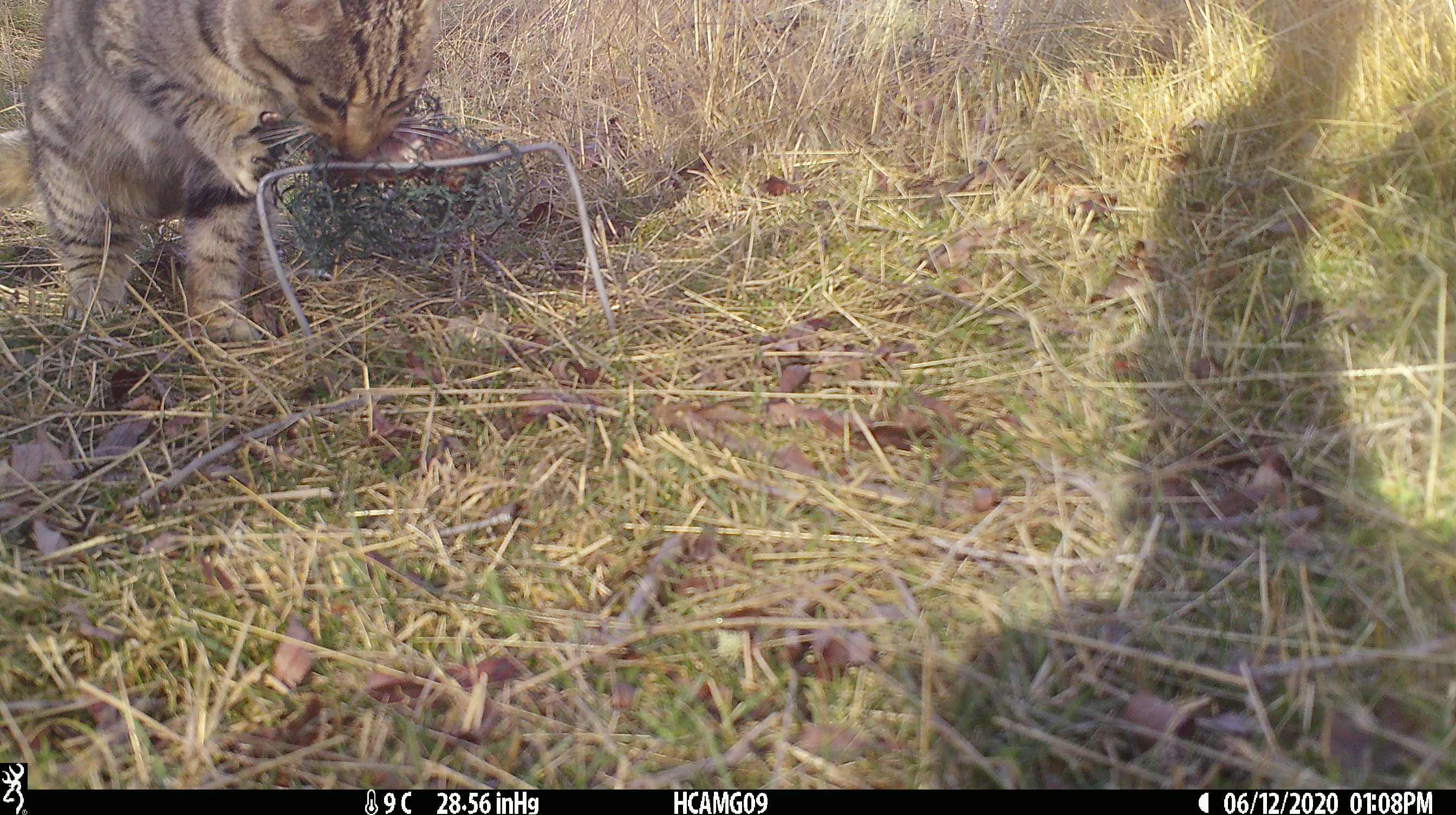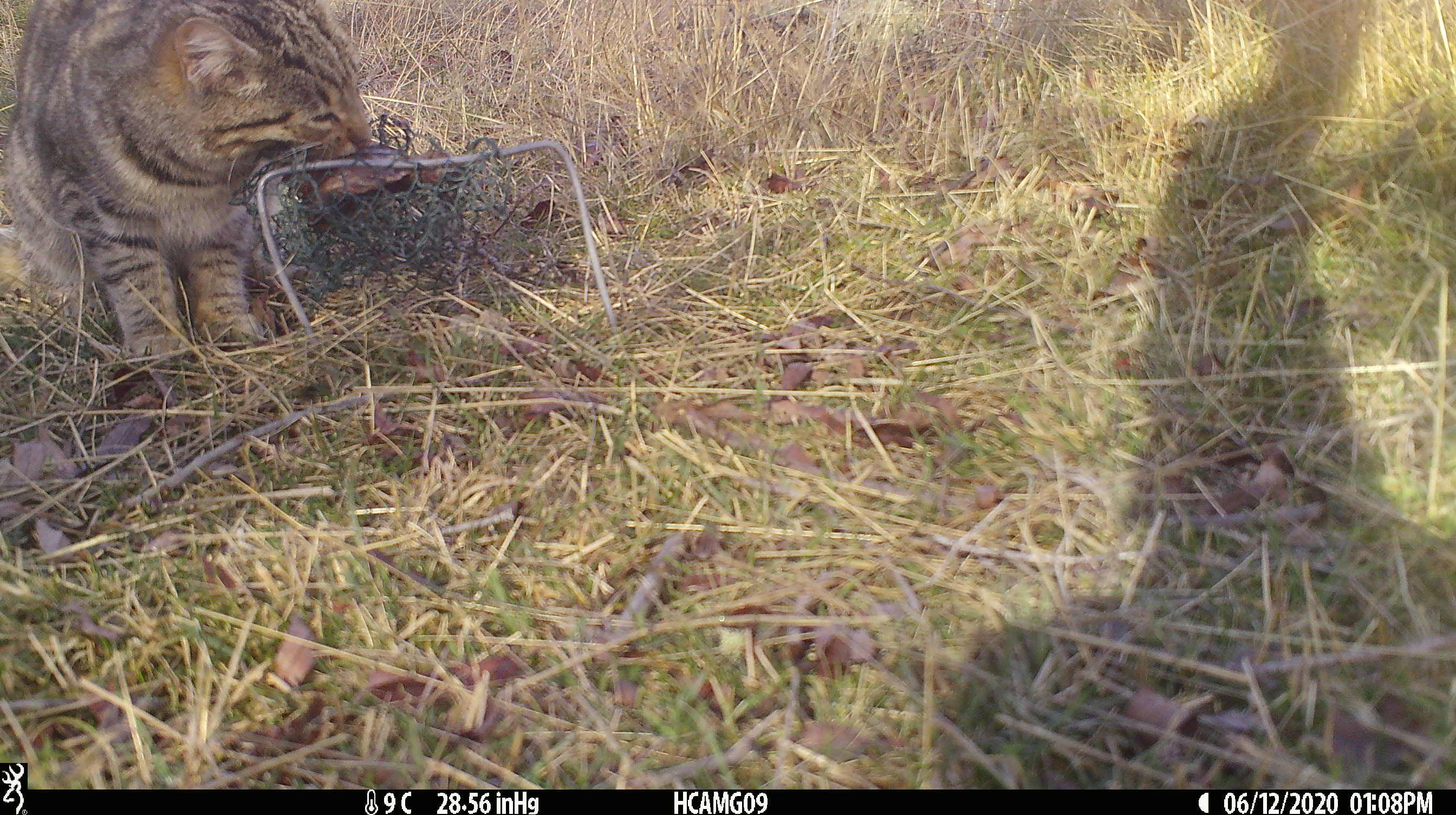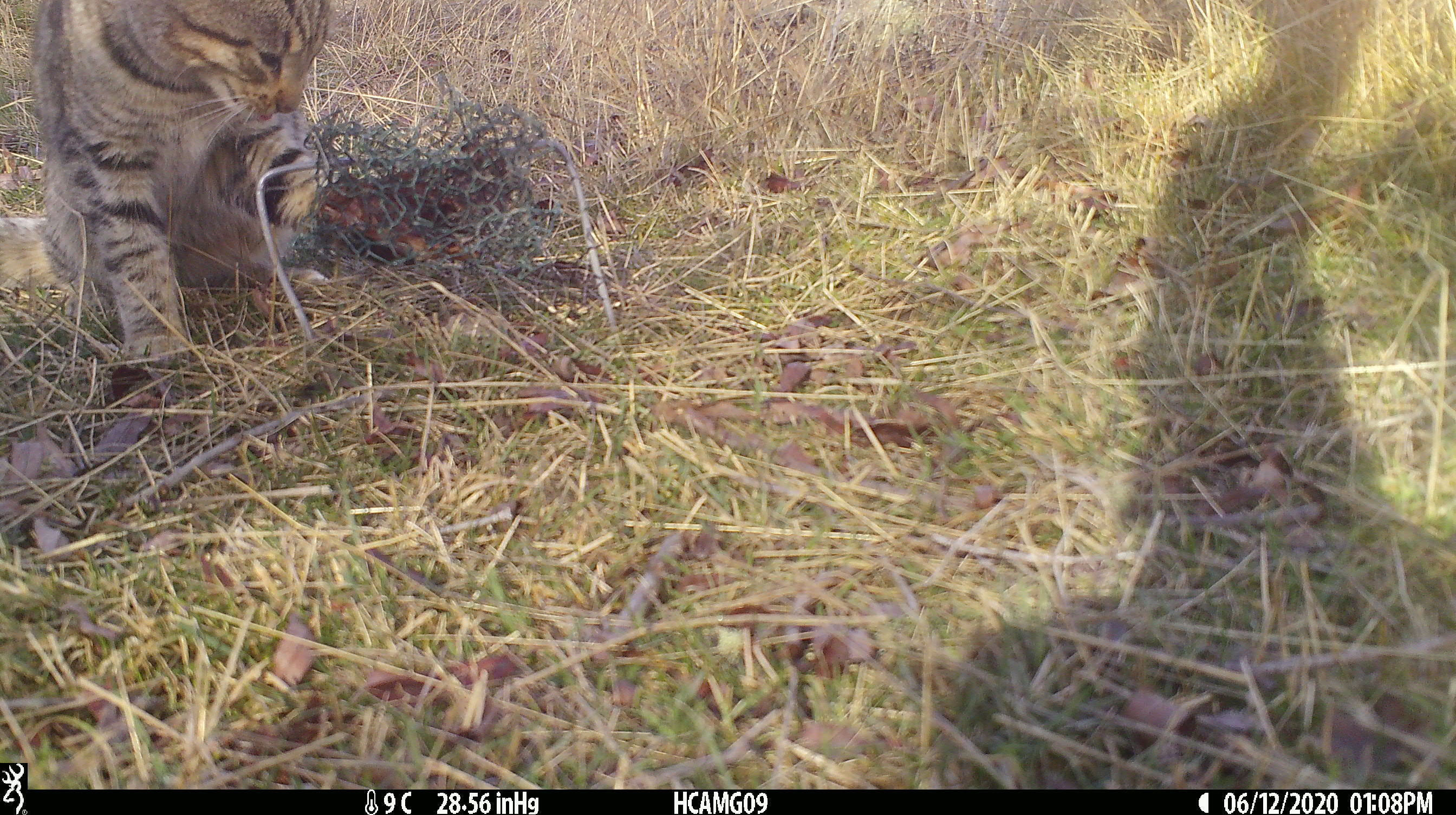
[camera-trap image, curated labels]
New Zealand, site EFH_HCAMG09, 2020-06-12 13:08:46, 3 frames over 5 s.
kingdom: Animalia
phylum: Chordata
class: Mammalia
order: Carnivora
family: Felidae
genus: Felis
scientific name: Felis catus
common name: domestic cat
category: cat